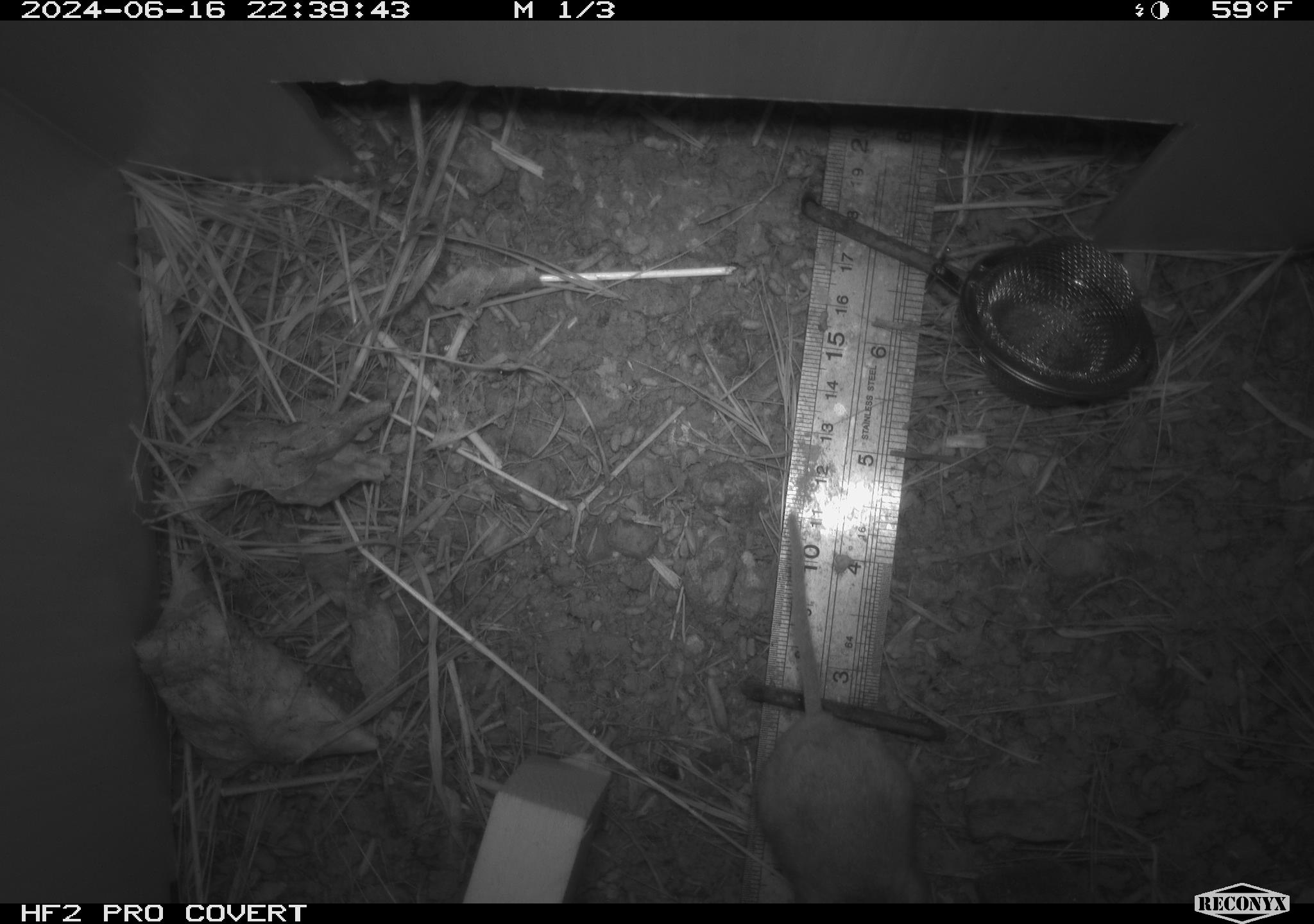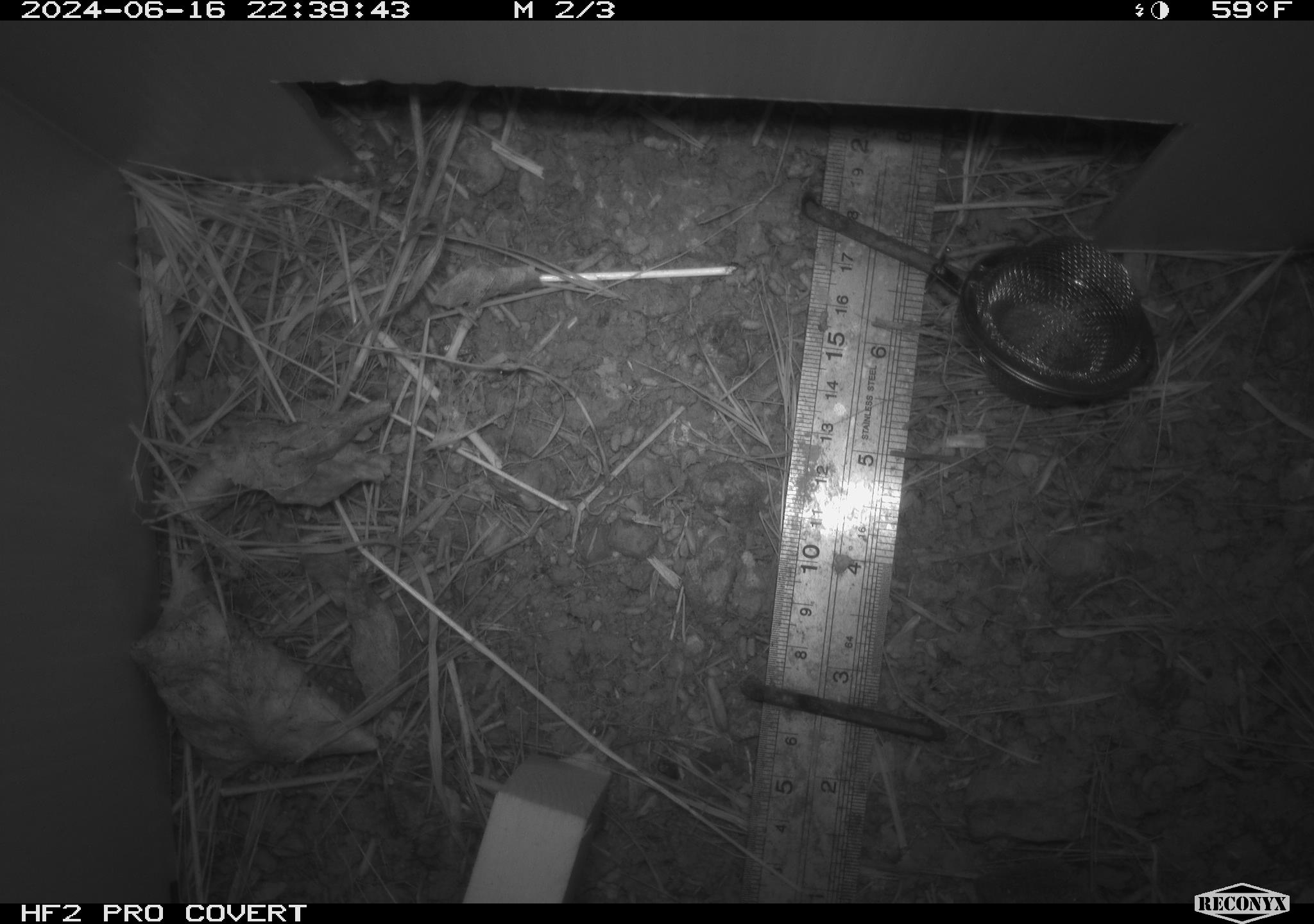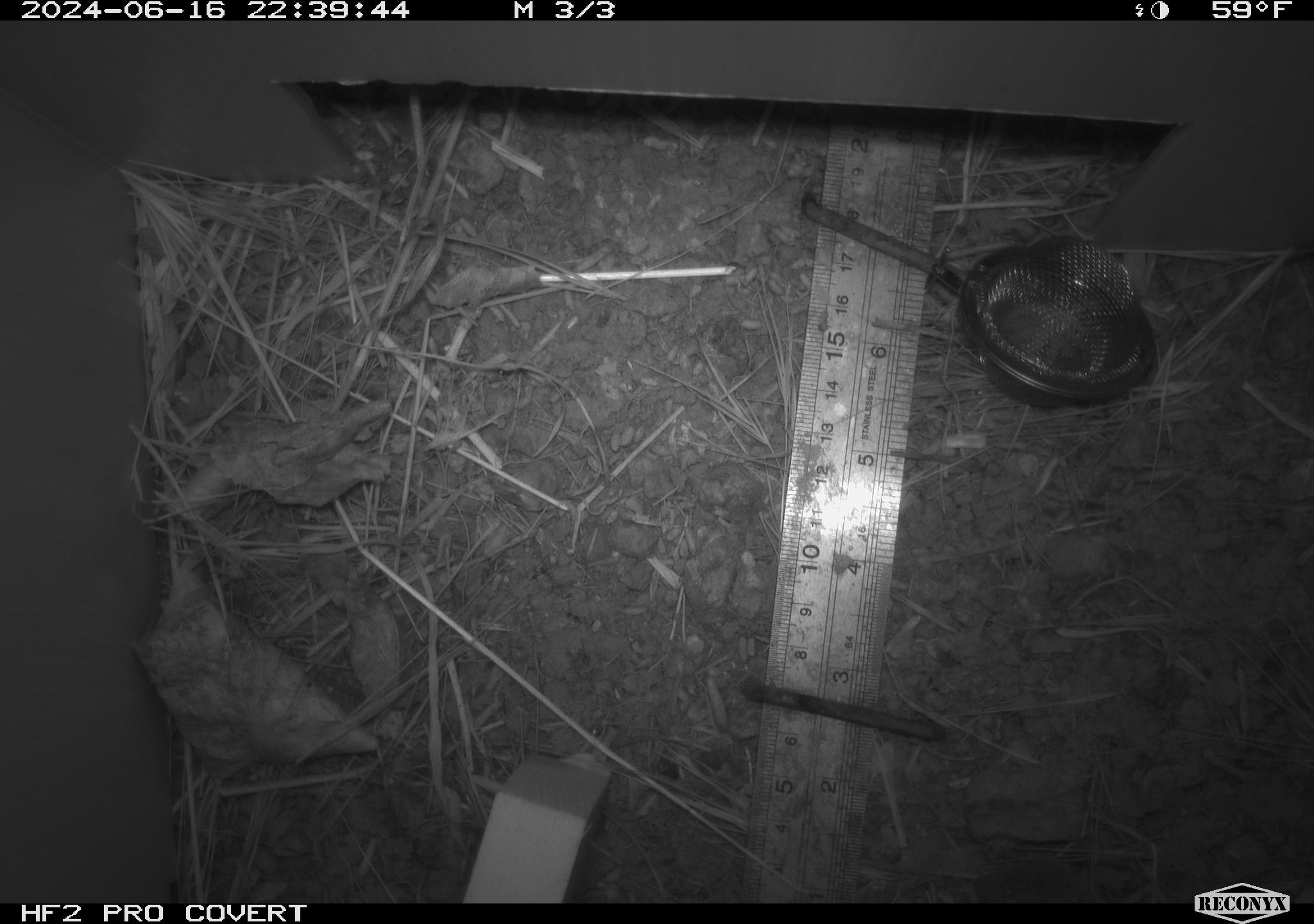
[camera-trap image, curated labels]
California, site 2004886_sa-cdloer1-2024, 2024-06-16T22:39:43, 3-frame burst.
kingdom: Animalia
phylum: Chordata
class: Mammalia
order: Rodentia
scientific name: Rodentia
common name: mouse species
Mouse species (Rodentia).